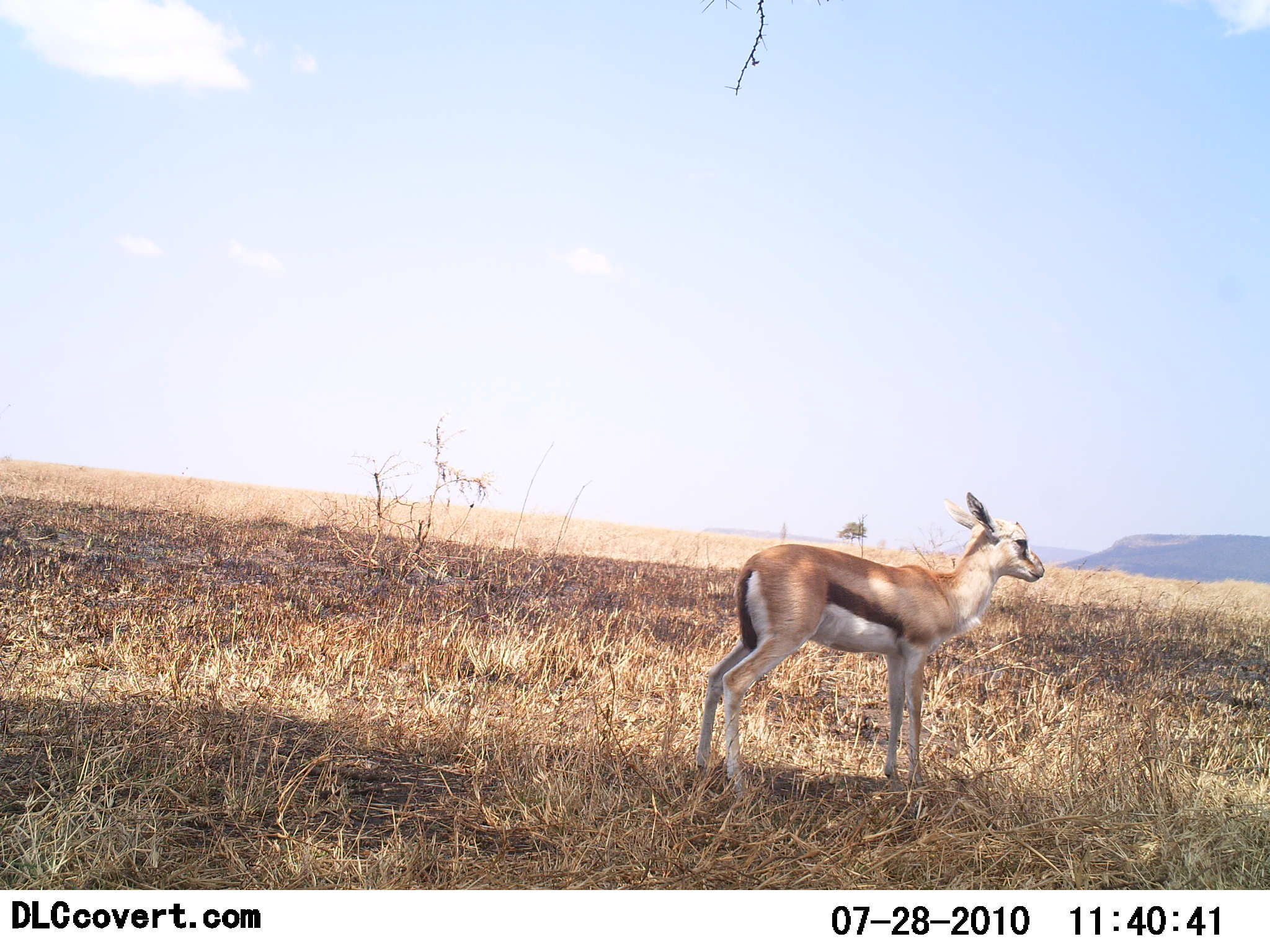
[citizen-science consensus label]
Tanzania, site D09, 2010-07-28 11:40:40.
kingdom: Animalia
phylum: Chordata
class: Mammalia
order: Artiodactyla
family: Bovidae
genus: Eudorcas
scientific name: Eudorcas thomsonii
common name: thomson's gazelle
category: gazellethomsons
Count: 1.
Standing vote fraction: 93%.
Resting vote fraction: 0%.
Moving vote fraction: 7%.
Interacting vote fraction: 0%.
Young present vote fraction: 20%.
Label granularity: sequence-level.